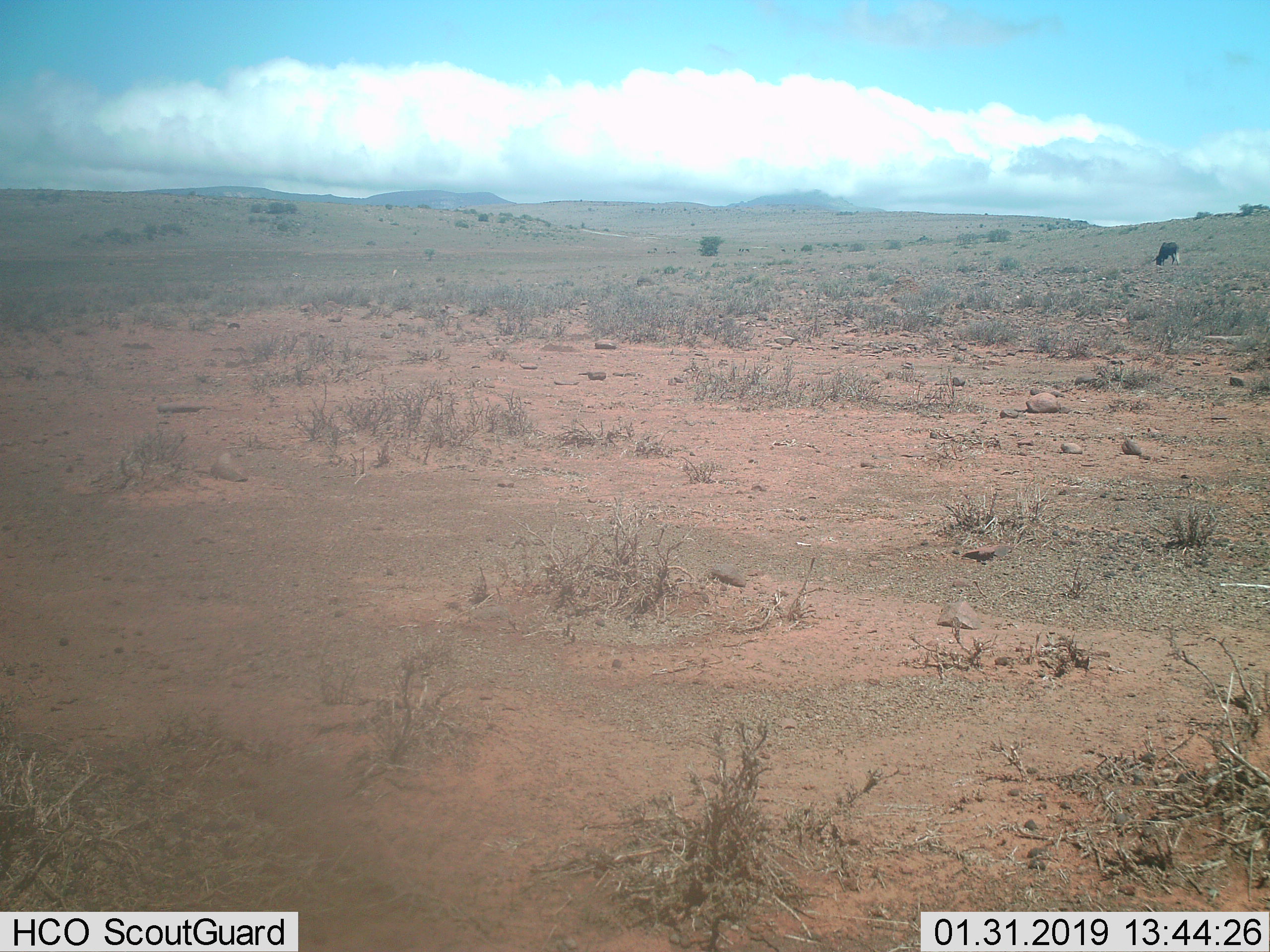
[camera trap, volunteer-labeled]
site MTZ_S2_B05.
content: unidentified animal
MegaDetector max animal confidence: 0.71